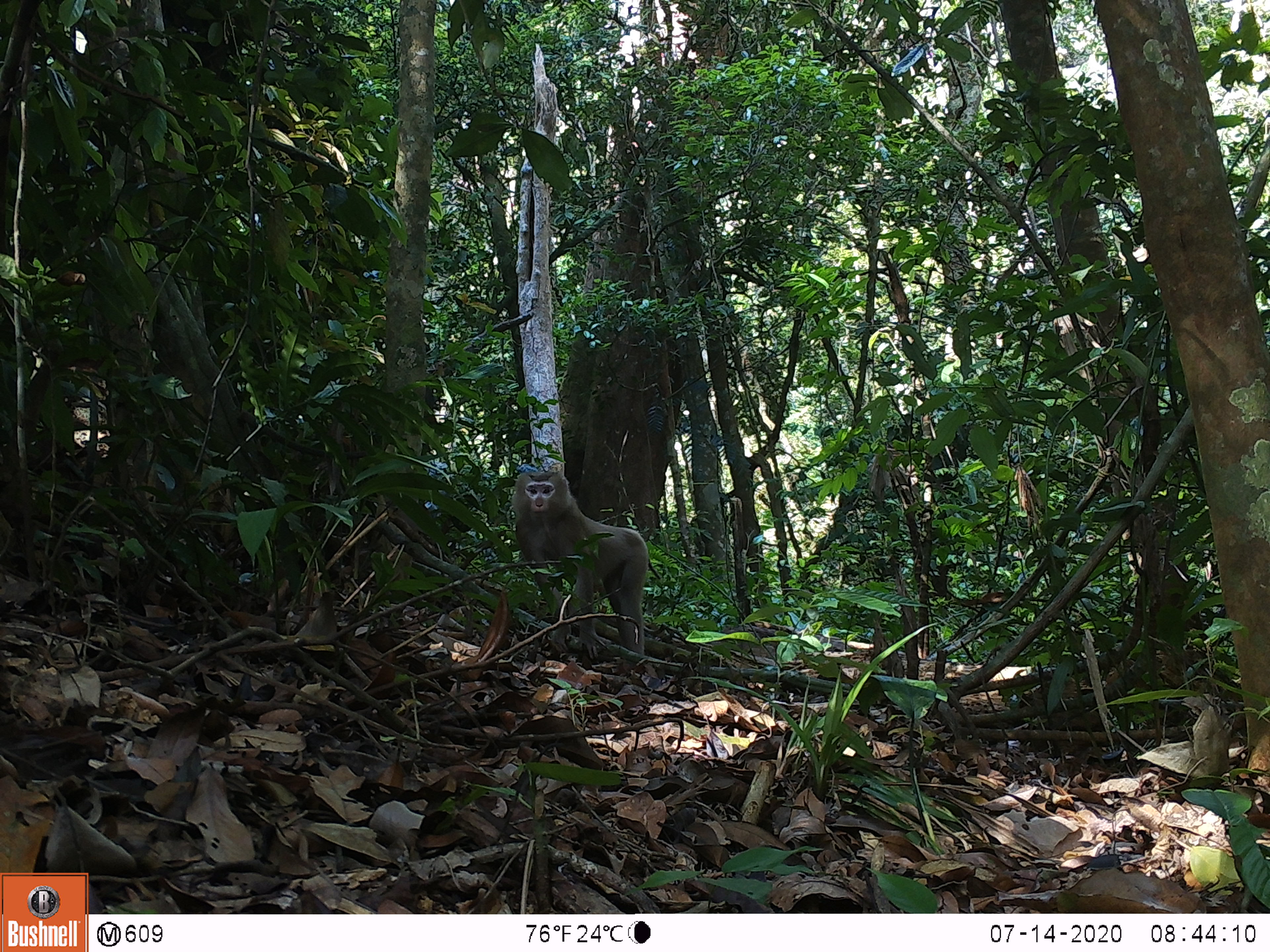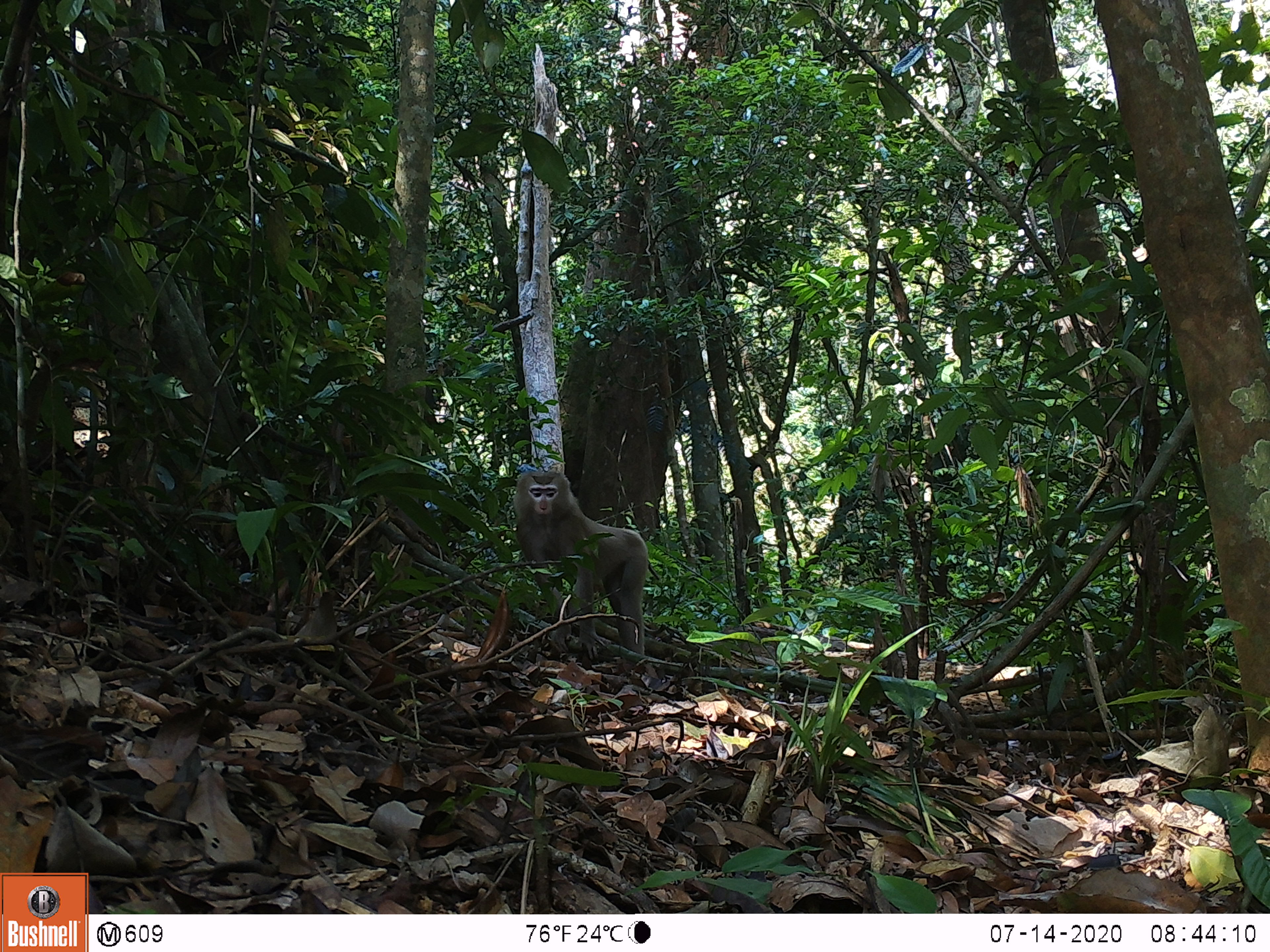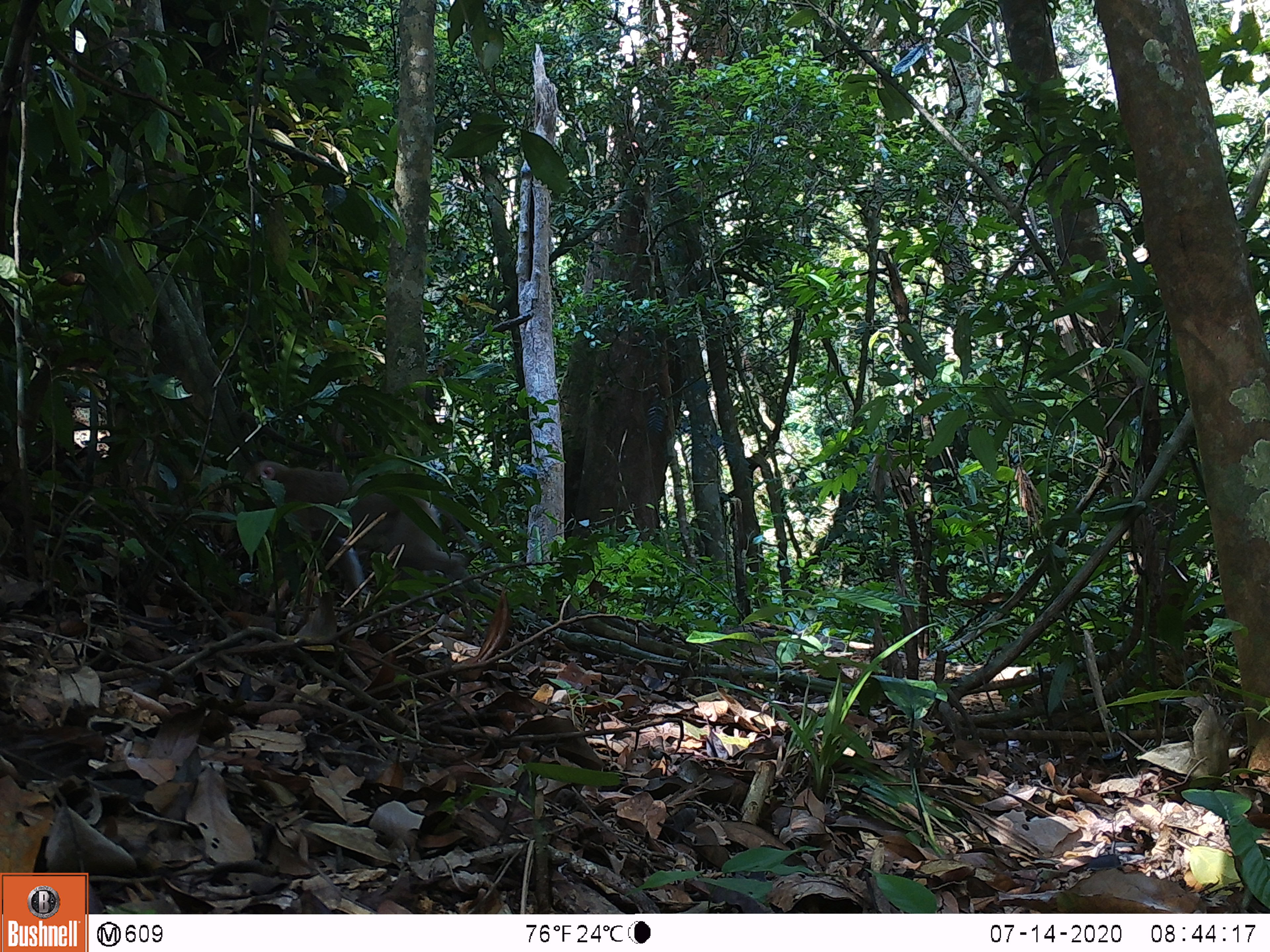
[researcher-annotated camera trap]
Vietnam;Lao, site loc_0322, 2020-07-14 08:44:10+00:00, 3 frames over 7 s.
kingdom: Animalia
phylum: Chordata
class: Mammalia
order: Primates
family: Cercopithecidae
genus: Macaca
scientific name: Macaca nemestrina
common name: pig-tailed macaque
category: pig tailed macaque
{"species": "pig tailed macaque (pig-tailed macaque) (Macaca nemestrina)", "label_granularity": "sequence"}